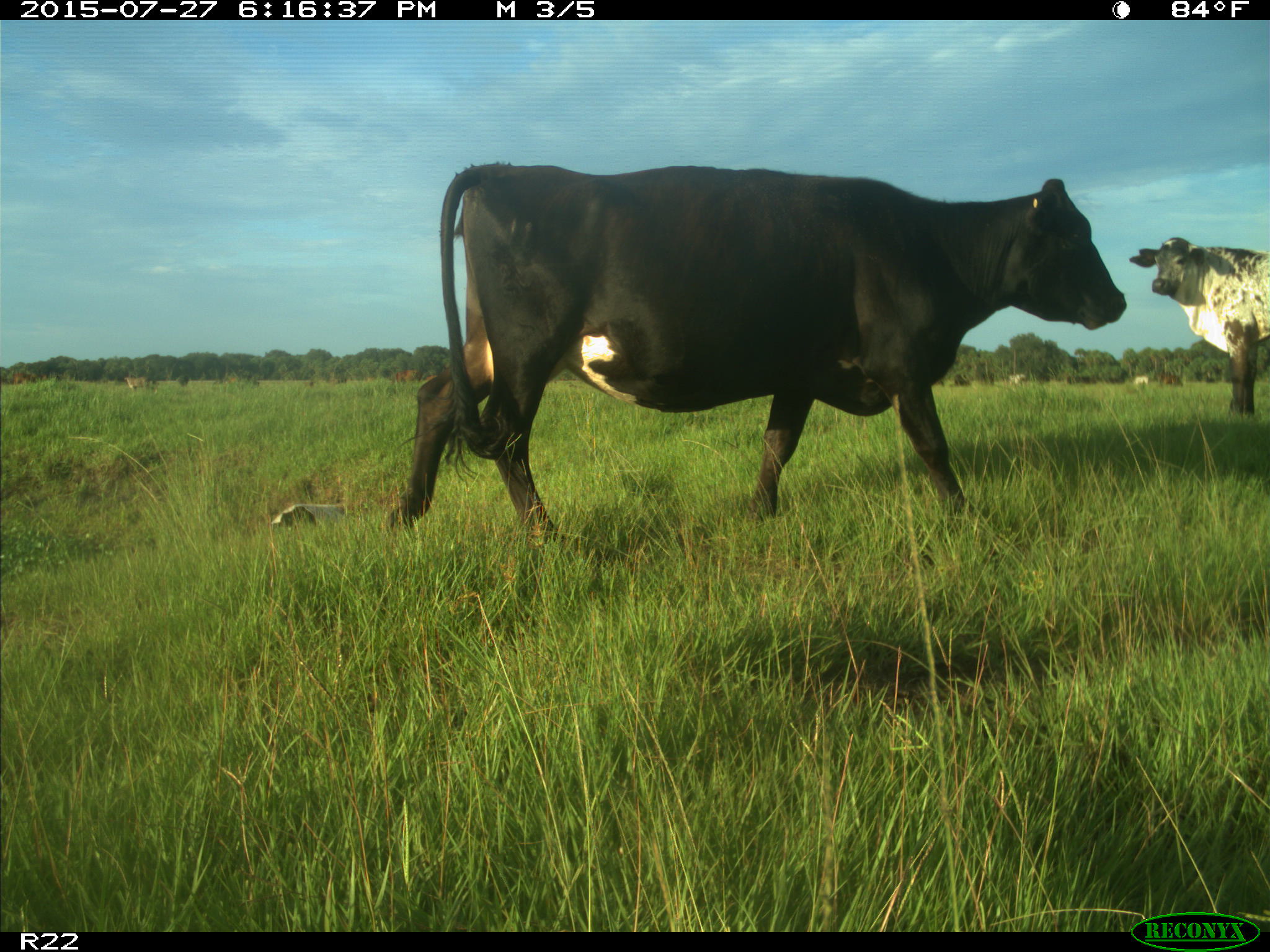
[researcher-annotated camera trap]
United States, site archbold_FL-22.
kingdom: Animalia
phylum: Chordata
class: Mammalia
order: Artiodactyla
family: Bovidae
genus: Bos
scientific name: Bos taurus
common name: domestic cow